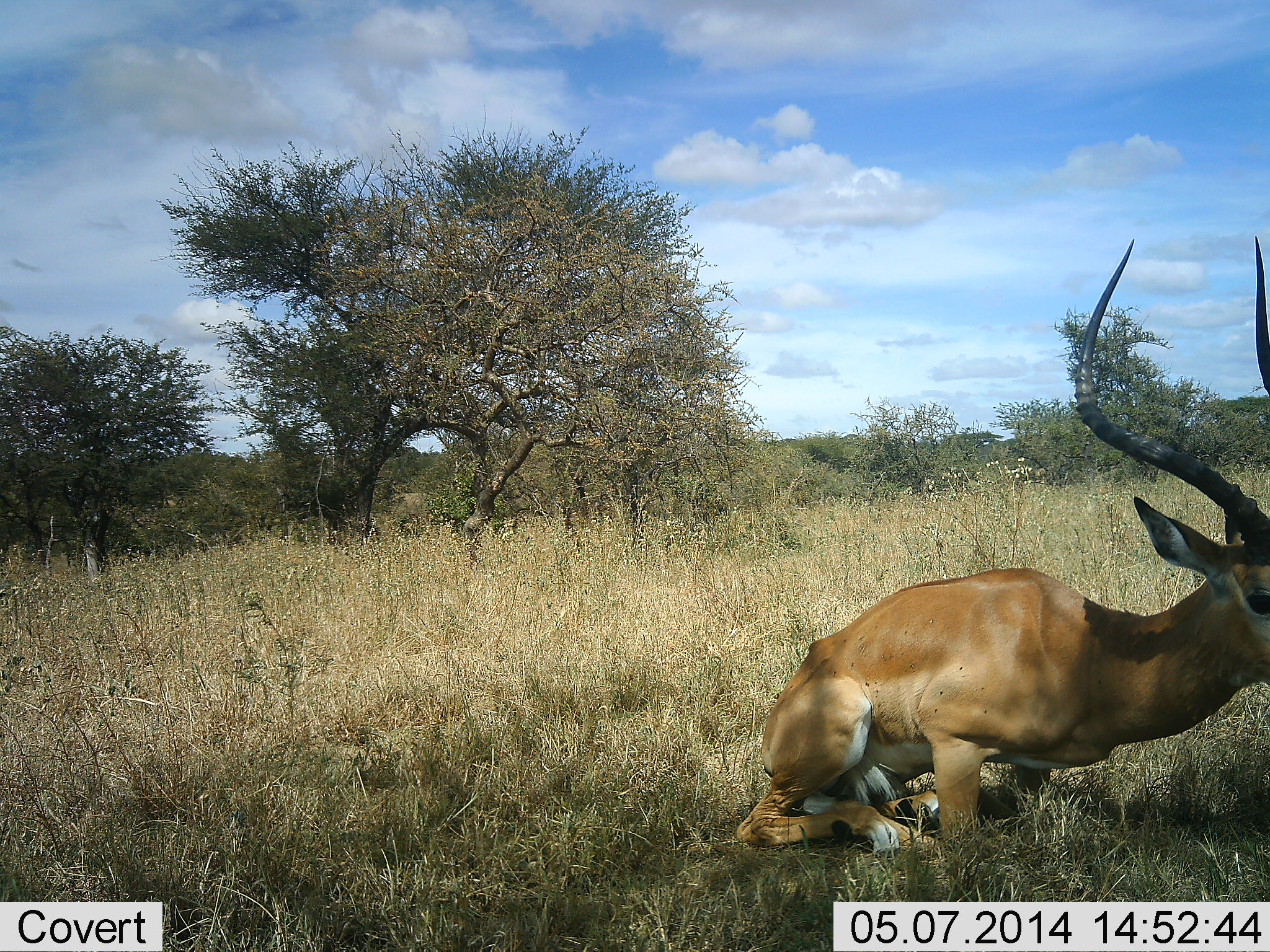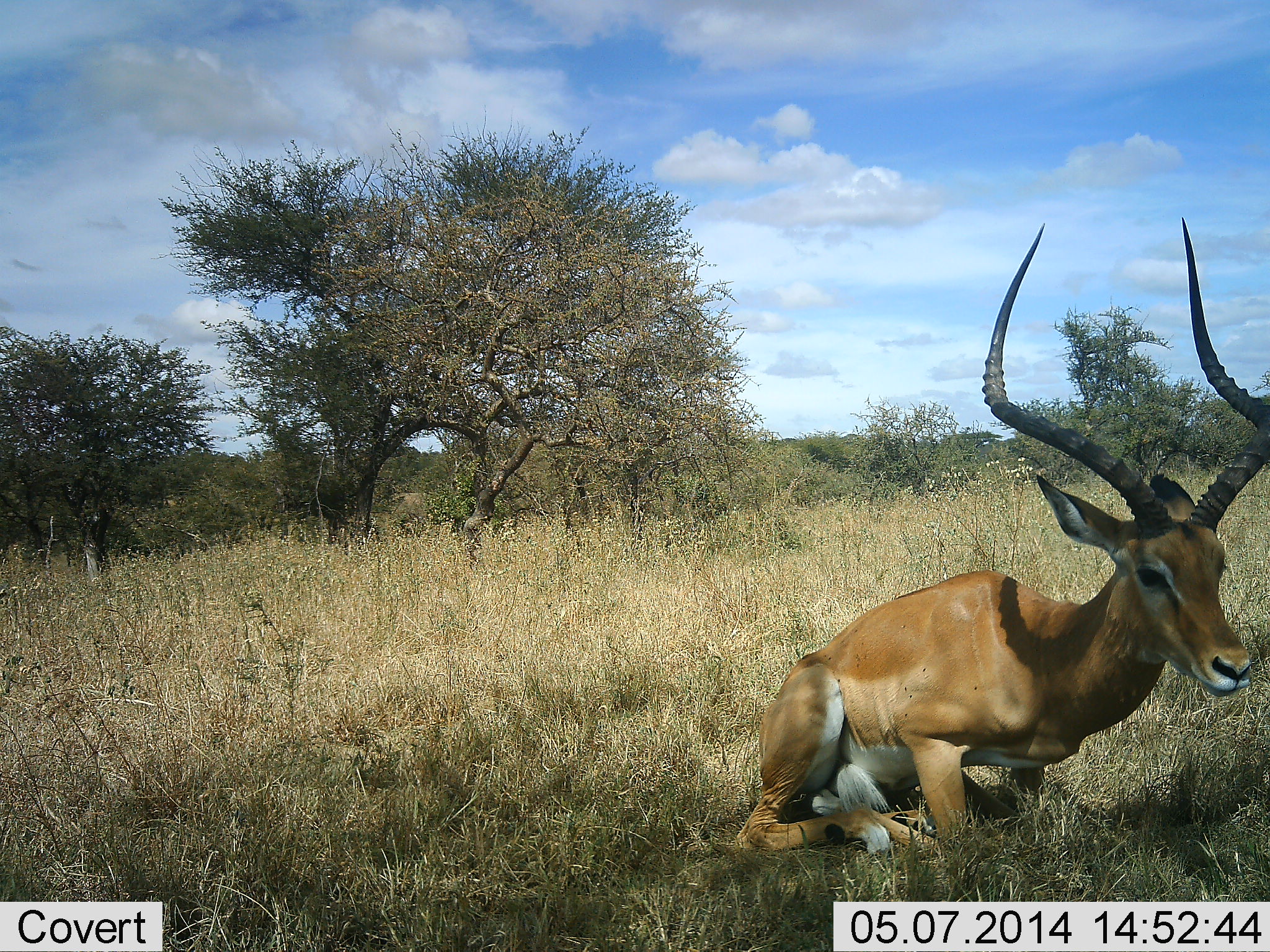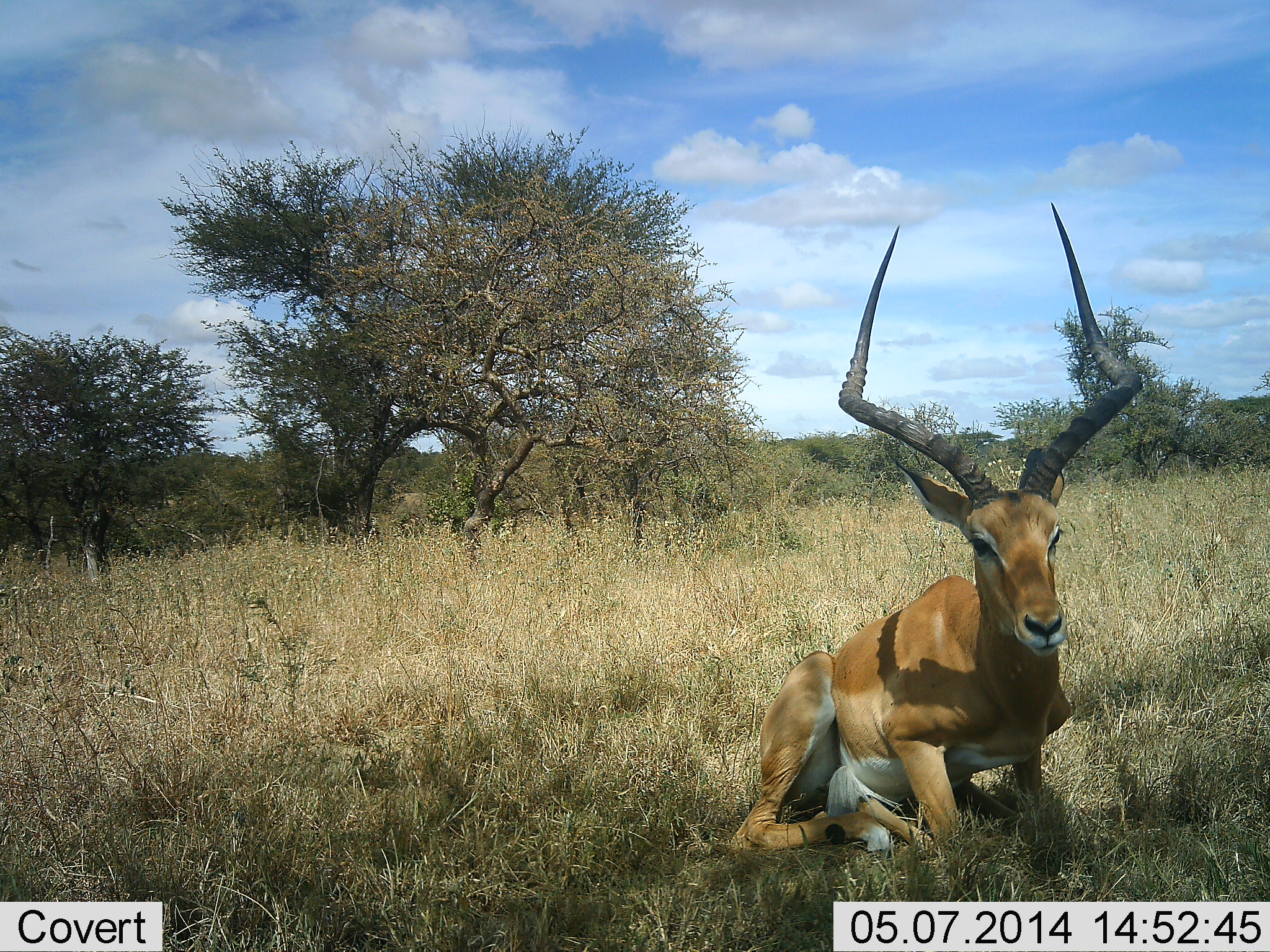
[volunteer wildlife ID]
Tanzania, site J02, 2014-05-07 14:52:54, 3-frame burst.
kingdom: Animalia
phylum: Chordata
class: Mammalia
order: Artiodactyla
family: Bovidae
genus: Aepyceros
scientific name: Aepyceros melampus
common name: impala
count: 1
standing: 0%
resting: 90%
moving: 30%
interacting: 0%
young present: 0%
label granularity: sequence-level